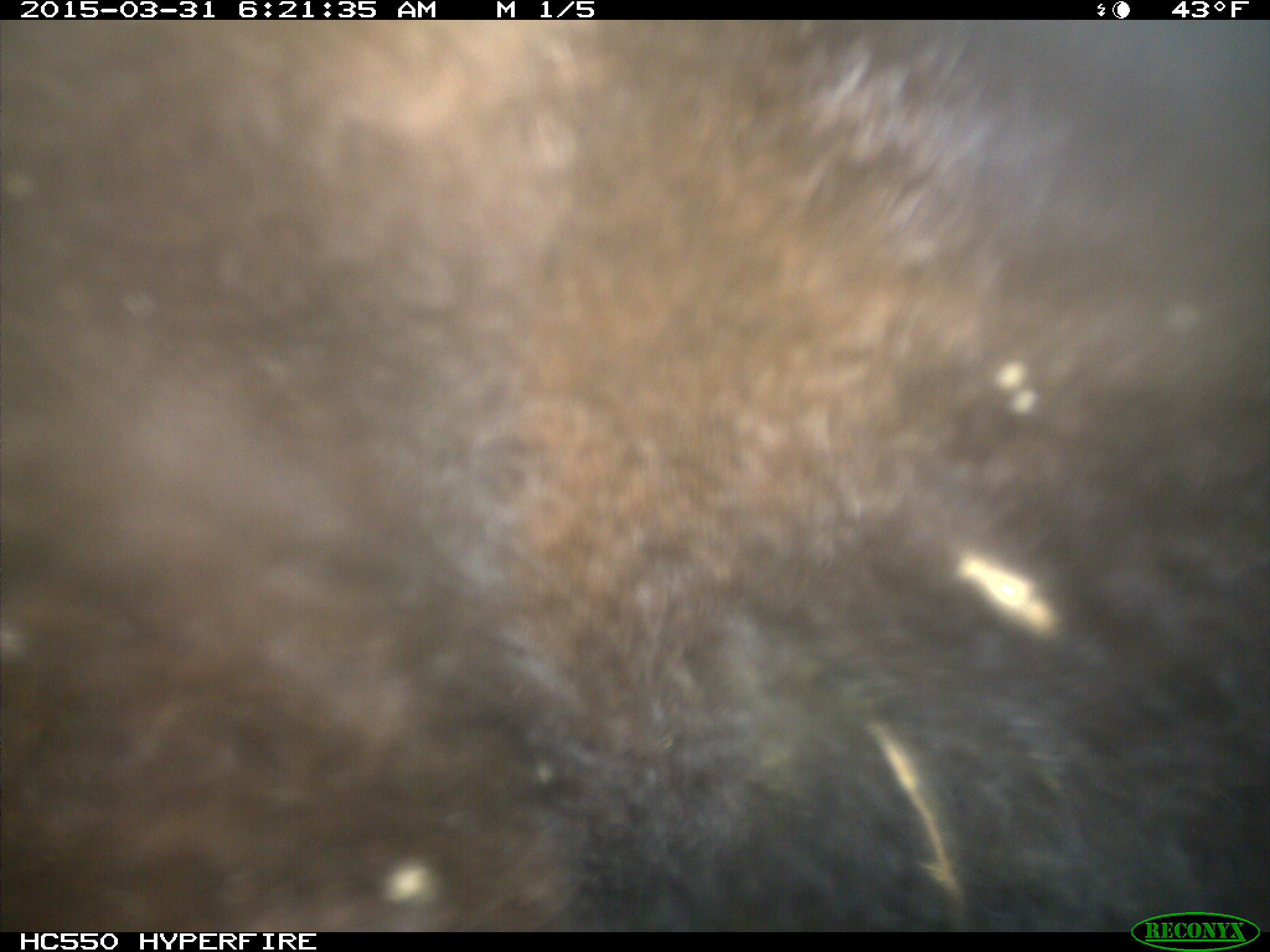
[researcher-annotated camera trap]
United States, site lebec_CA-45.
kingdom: Animalia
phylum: Chordata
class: Mammalia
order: Artiodactyla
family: Bovidae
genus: Bos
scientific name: Bos taurus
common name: domestic cow